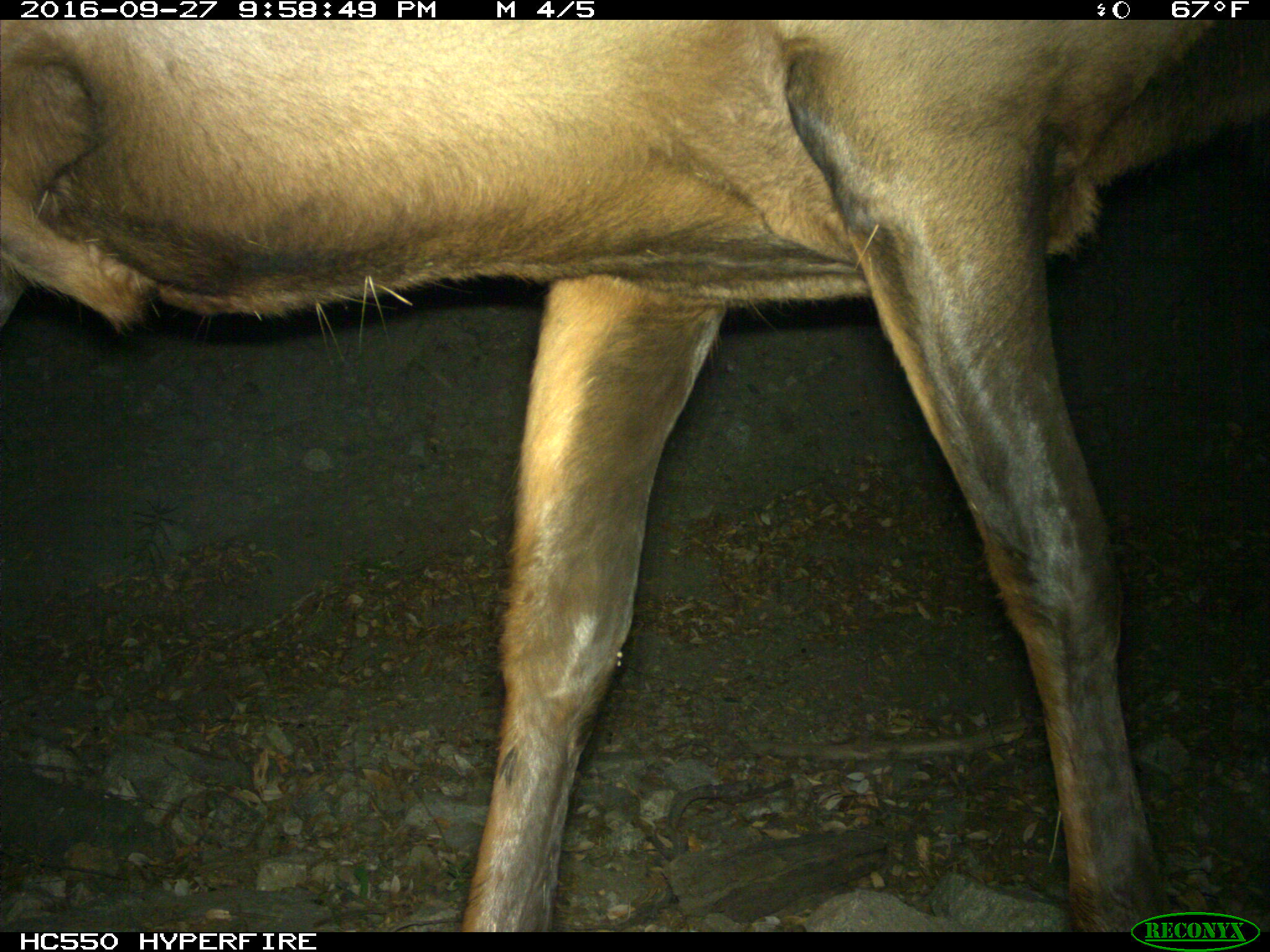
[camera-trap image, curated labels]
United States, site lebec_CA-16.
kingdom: Animalia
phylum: Chordata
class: Mammalia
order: Artiodactyla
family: Cervidae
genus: Cervus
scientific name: Cervus canadensis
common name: elk